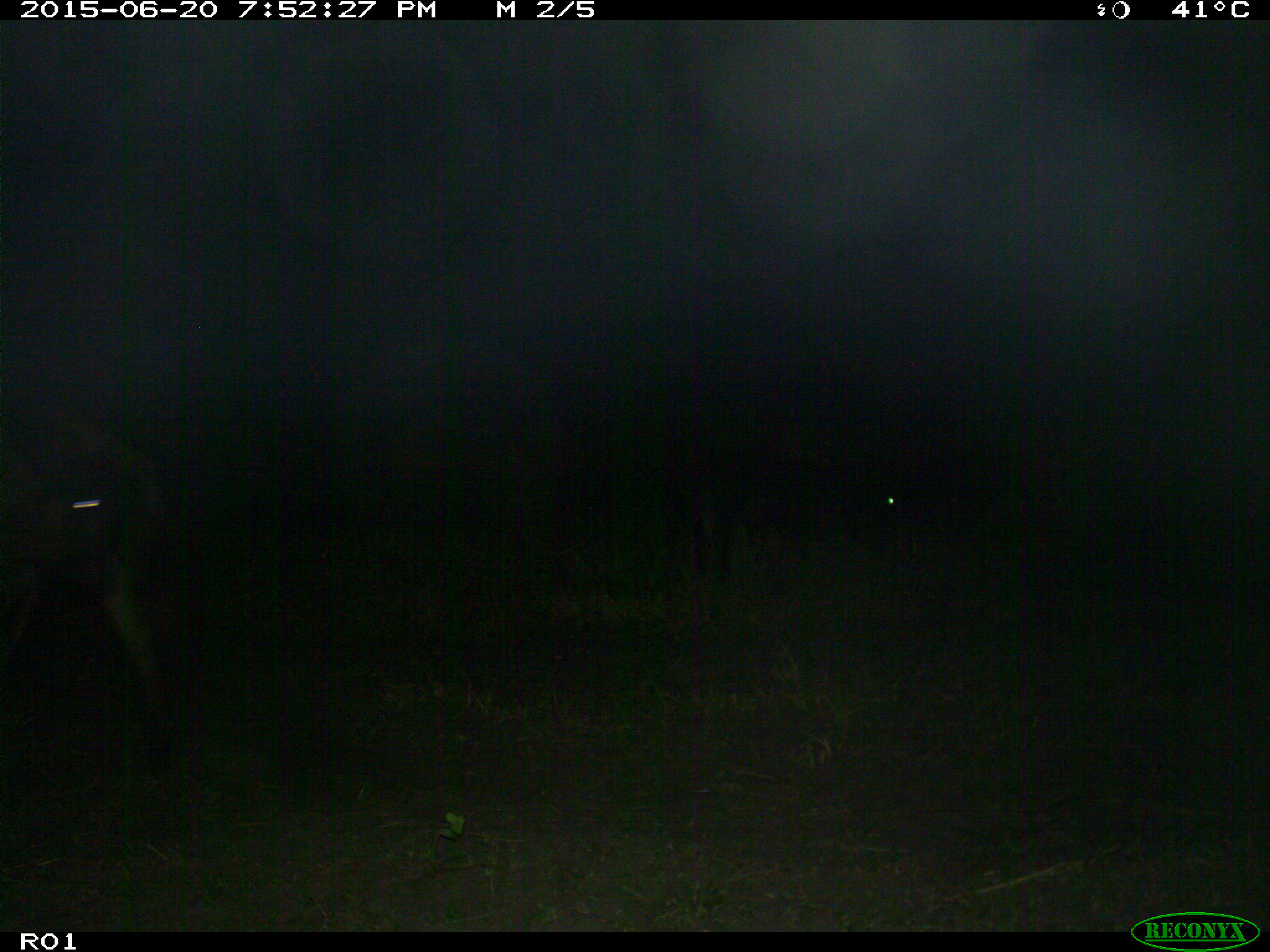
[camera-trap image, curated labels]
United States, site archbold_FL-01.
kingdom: Animalia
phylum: Chordata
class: Mammalia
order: Artiodactyla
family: Bovidae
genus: Bos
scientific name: Bos taurus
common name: domestic cow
Bos taurus (domestic cow).